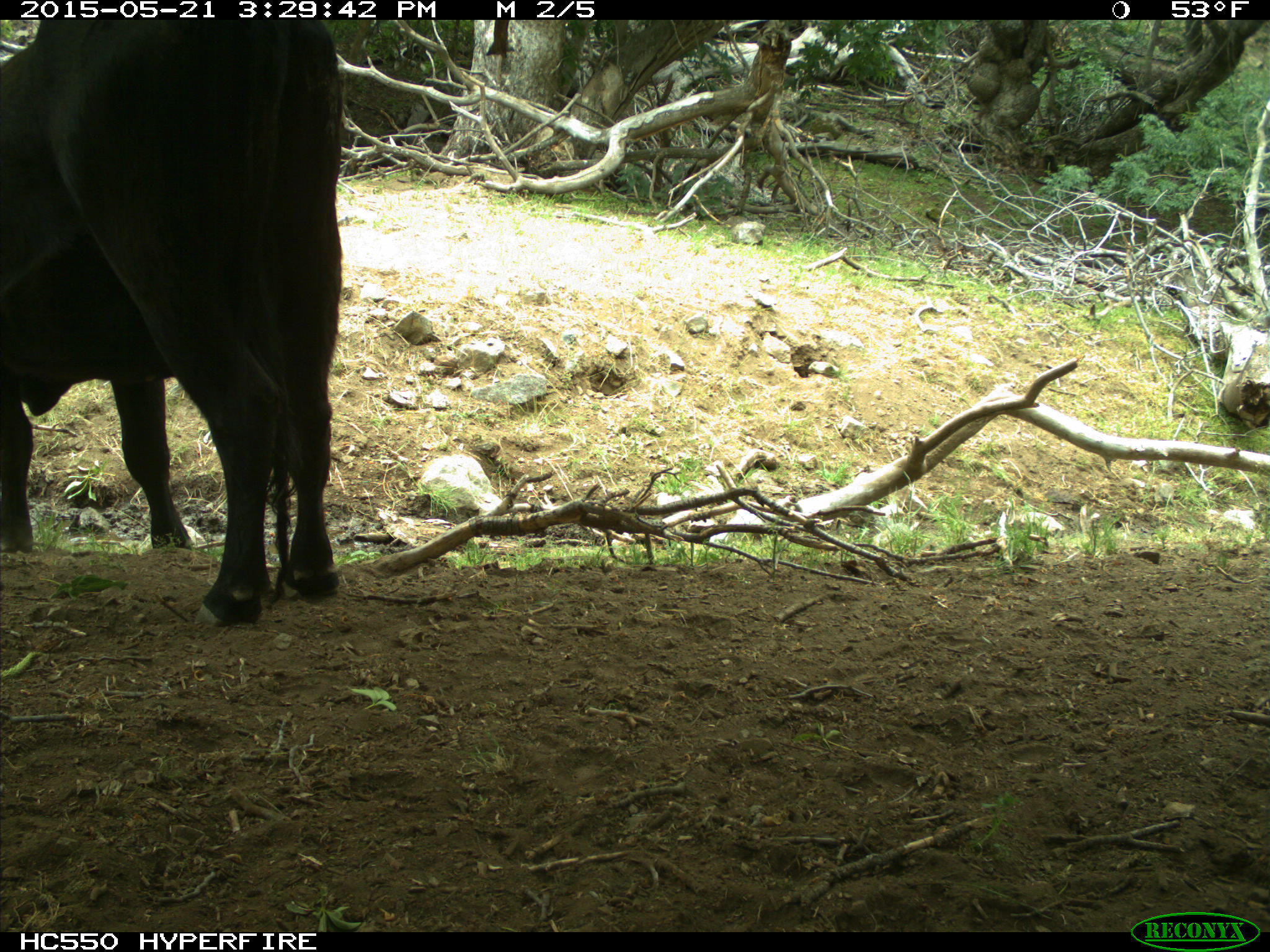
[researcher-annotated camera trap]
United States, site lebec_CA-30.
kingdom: Animalia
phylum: Chordata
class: Mammalia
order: Artiodactyla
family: Bovidae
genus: Bos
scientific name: Bos taurus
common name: domestic cow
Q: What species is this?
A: Bos taurus (domestic cow).